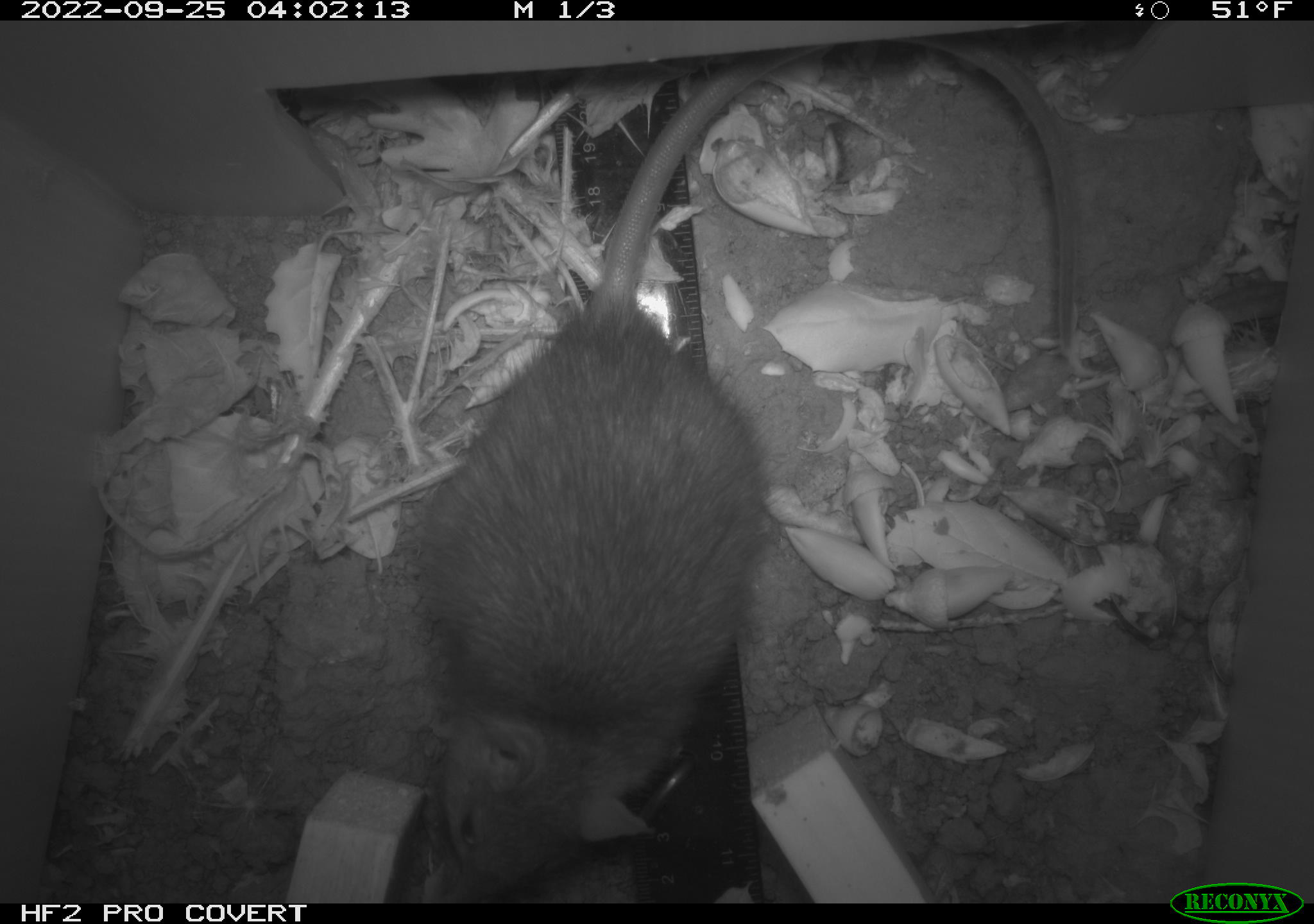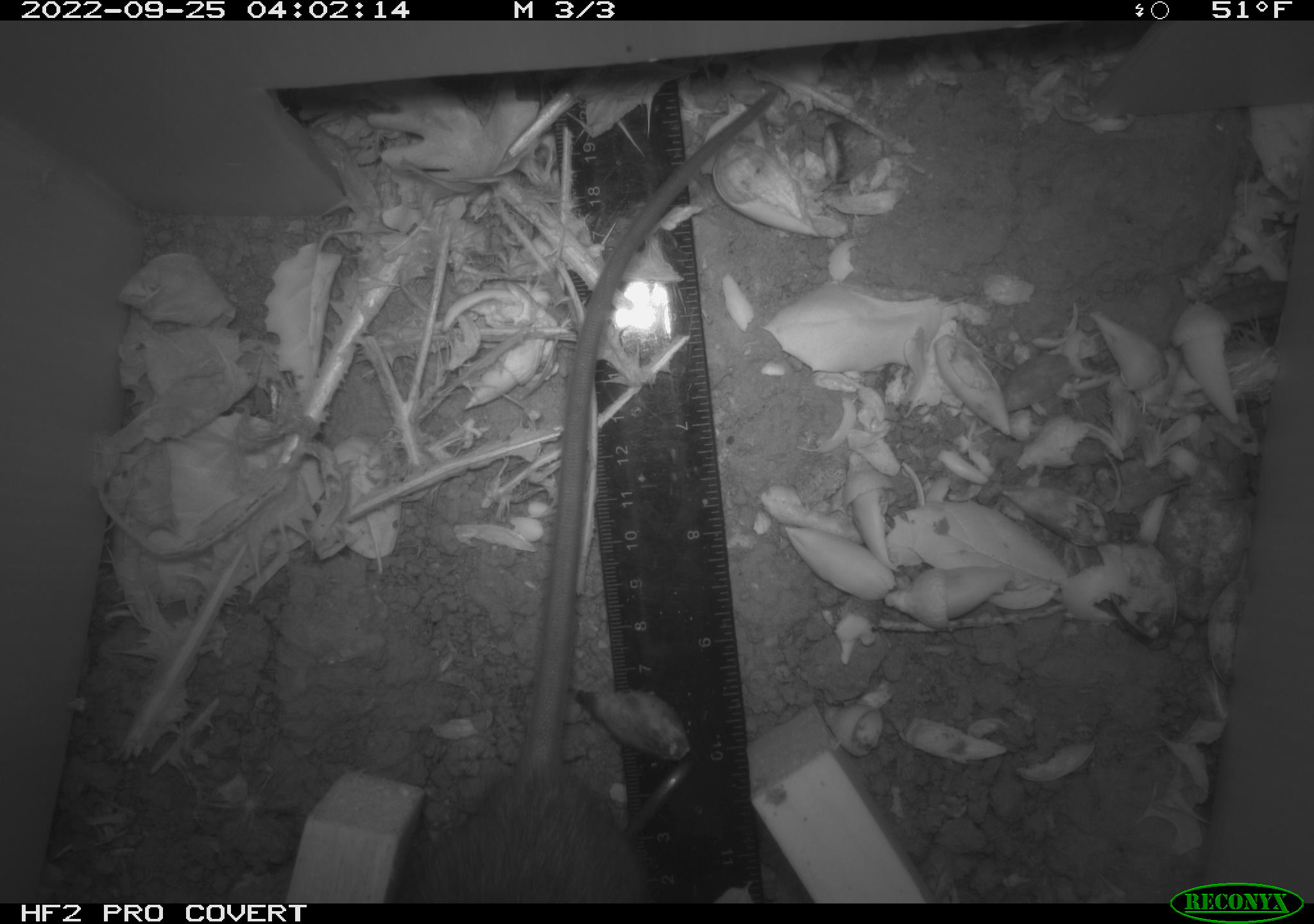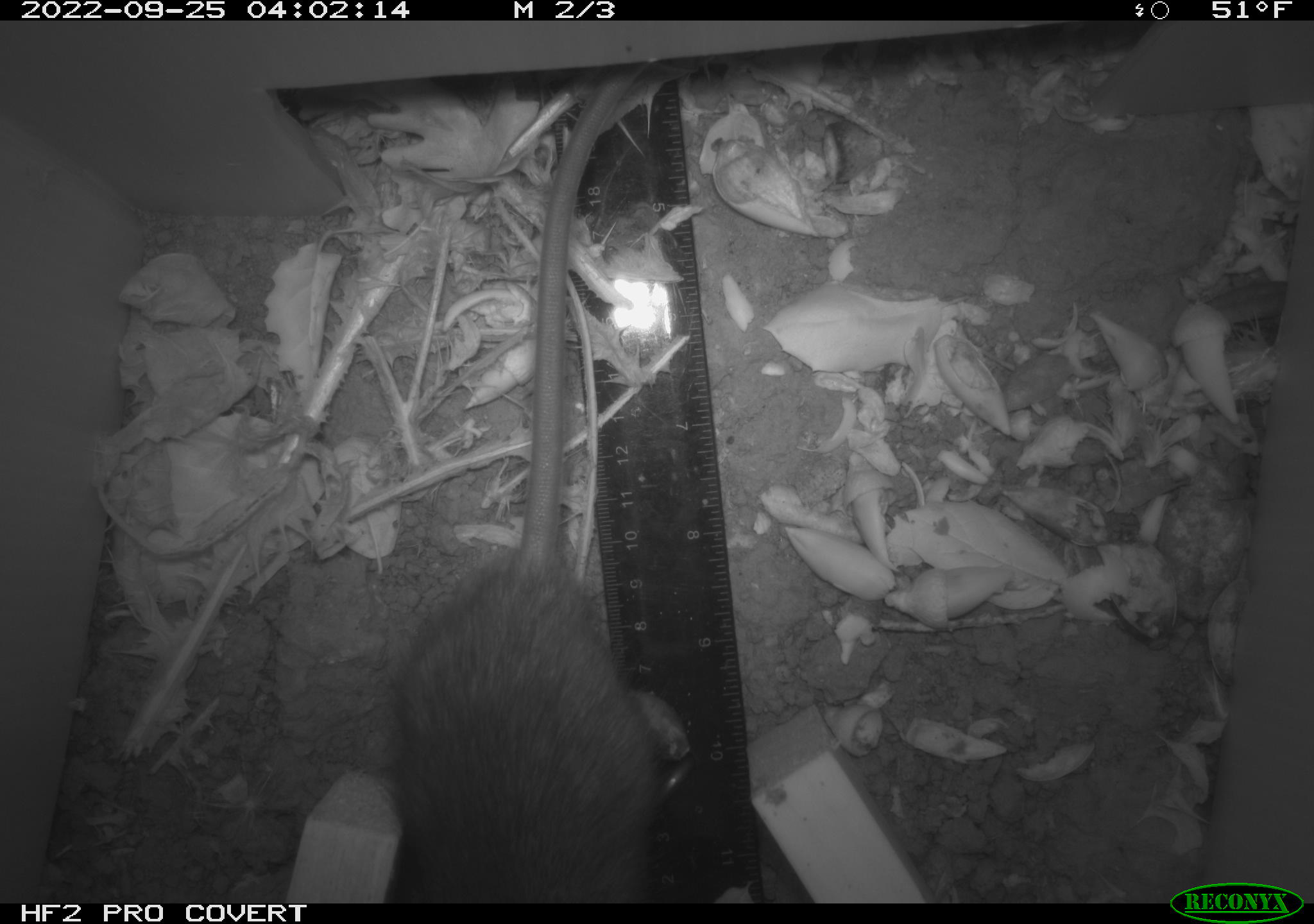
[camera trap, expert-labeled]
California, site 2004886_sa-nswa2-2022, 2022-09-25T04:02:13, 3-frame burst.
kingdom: Animalia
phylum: Chordata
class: Mammalia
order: Rodentia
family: Muridae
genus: Rattus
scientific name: Rattus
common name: rat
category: rattus species